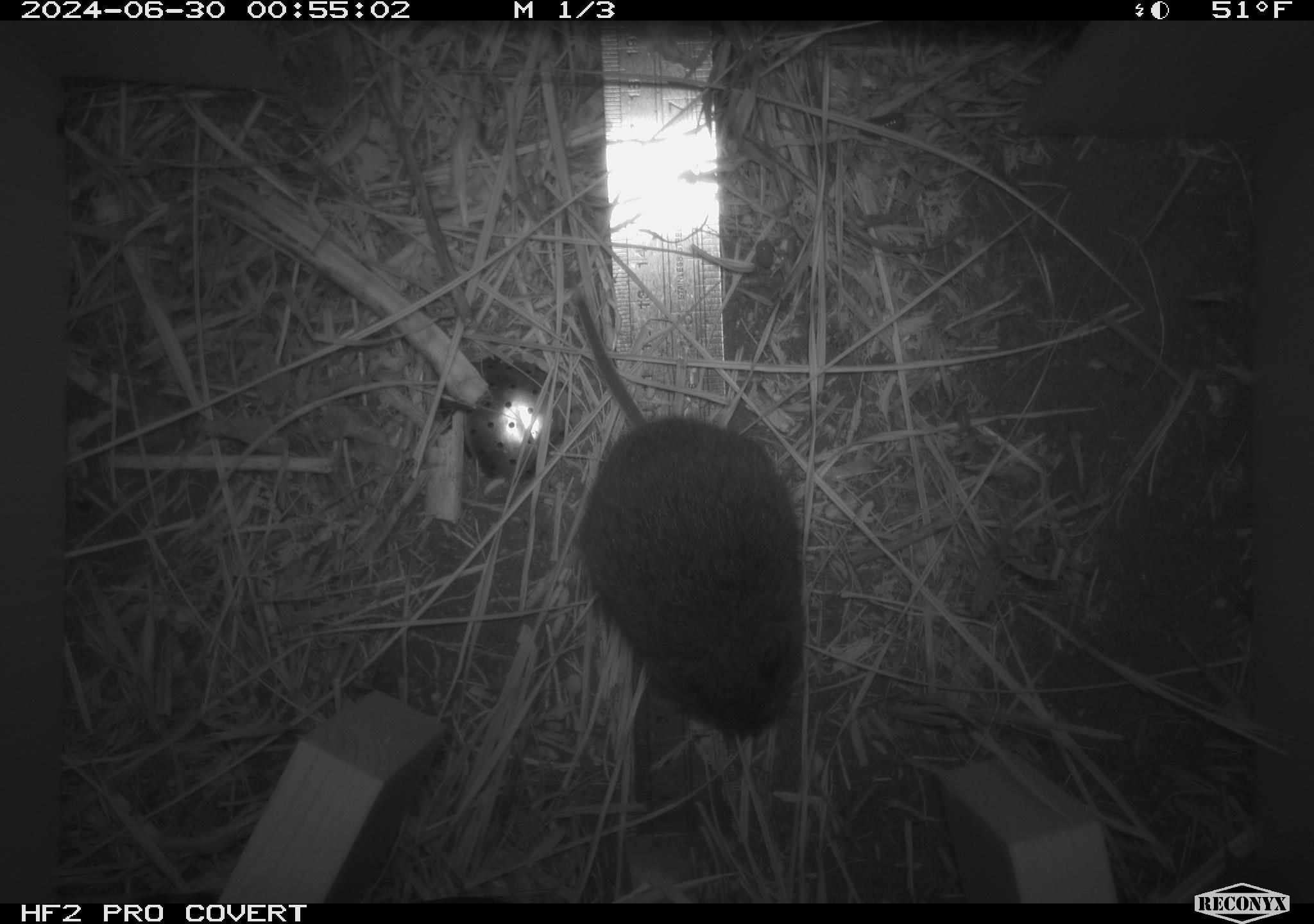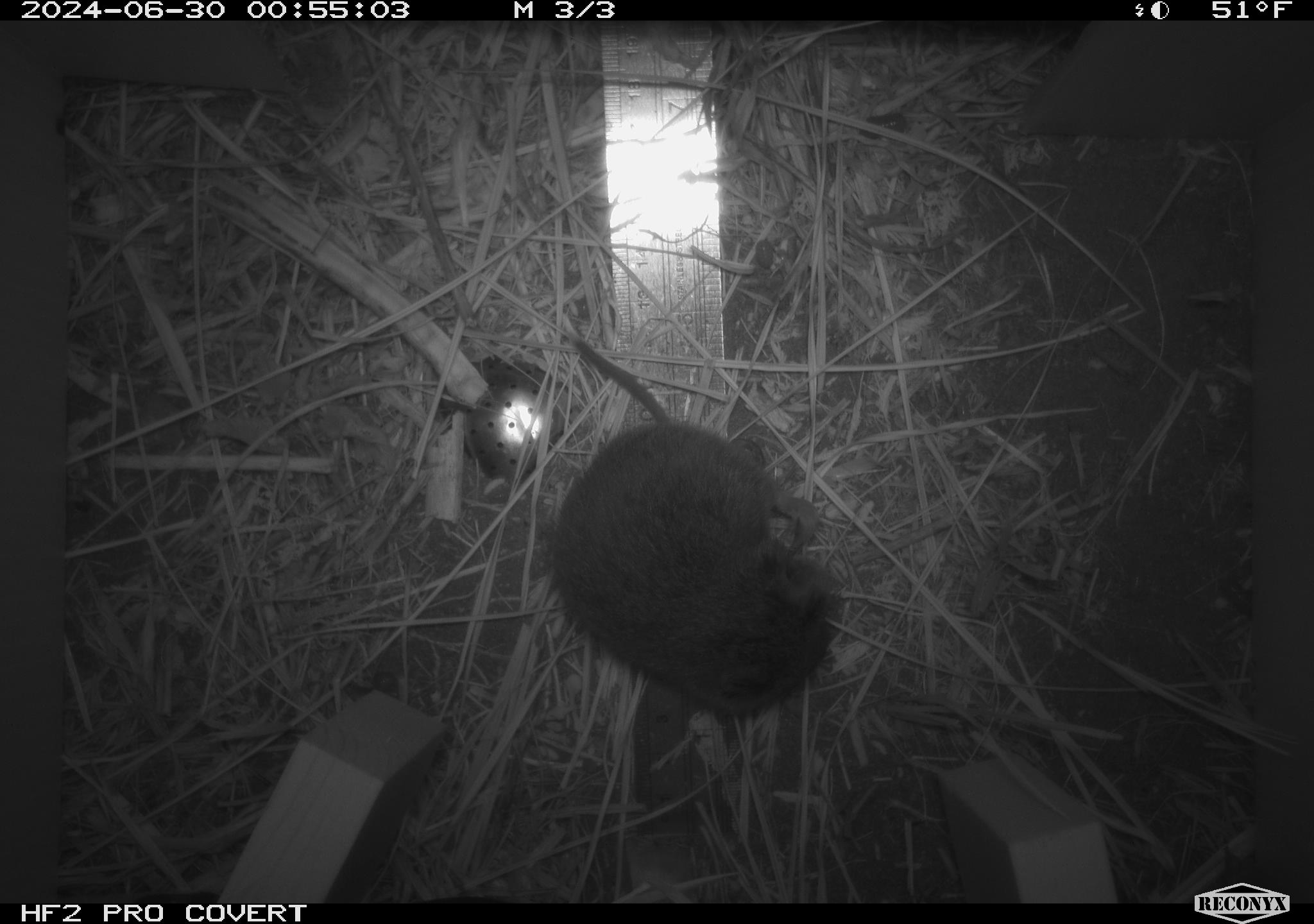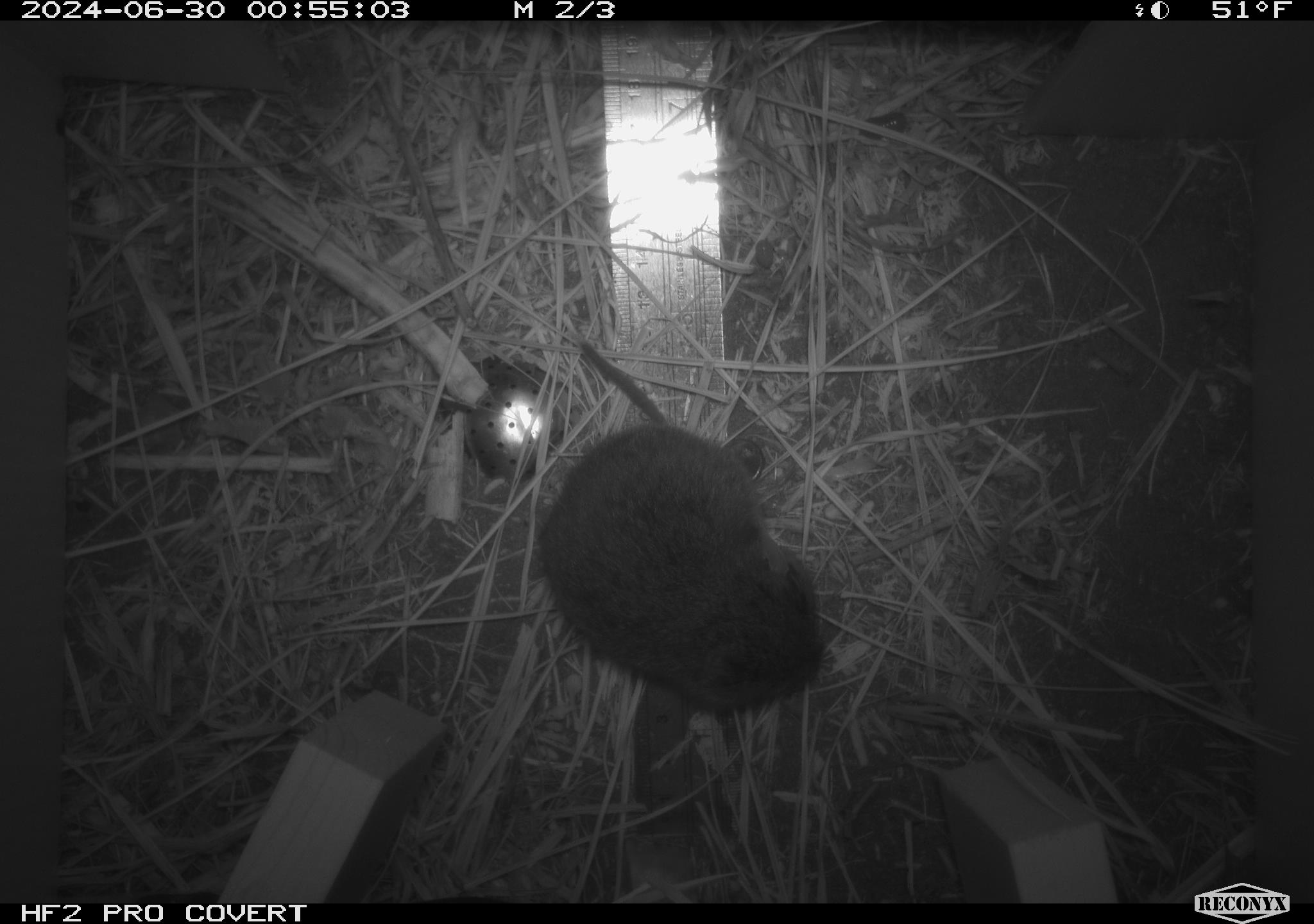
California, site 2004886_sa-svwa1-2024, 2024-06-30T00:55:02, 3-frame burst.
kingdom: Animalia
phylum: Chordata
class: Mammalia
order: Rodentia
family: Cricetidae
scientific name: Arvicolinae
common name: voles, lemmings, and muskrats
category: arvicolinae subfamily